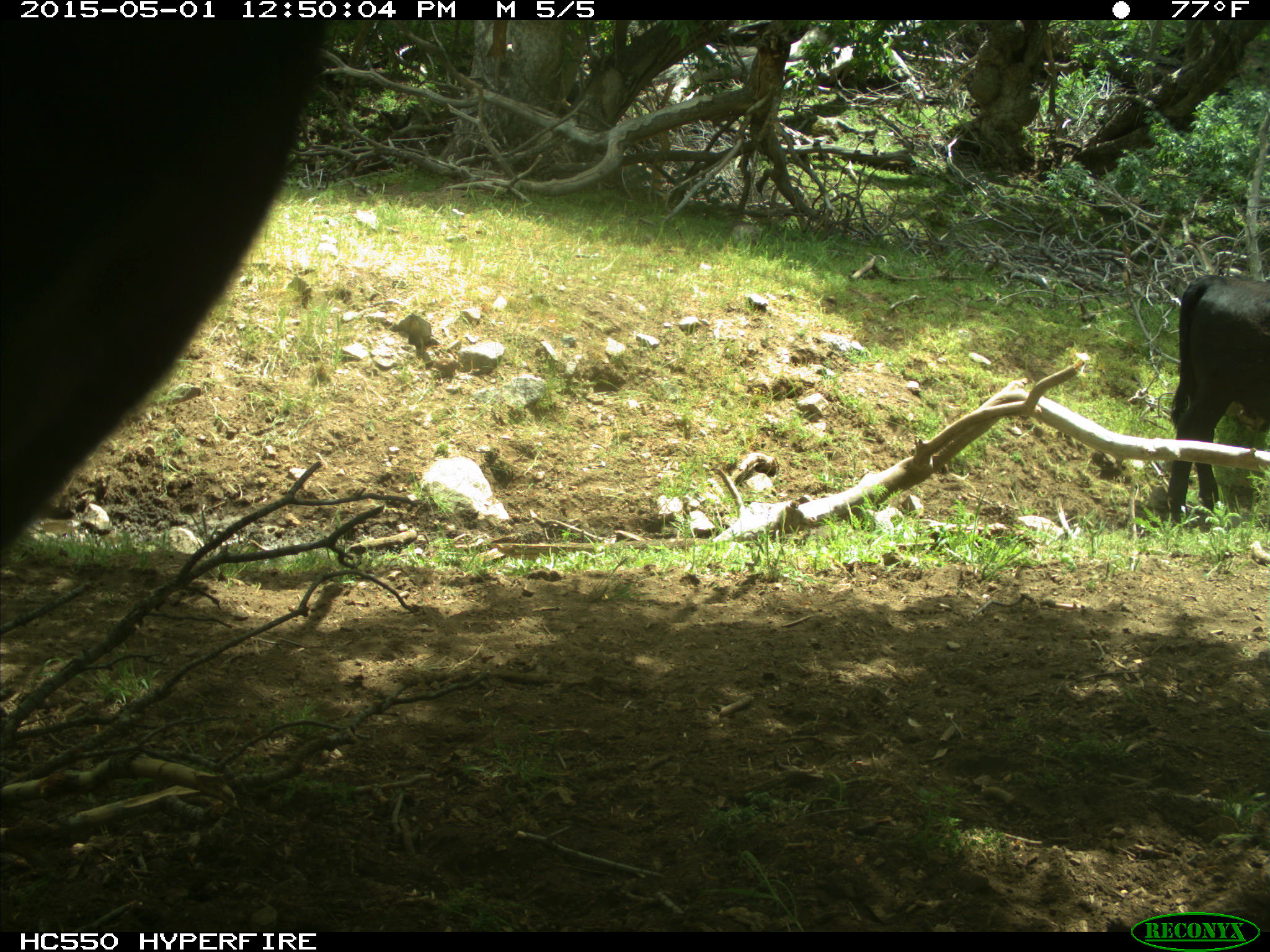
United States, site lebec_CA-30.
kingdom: Animalia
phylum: Chordata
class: Mammalia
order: Artiodactyla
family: Bovidae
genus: Bos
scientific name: Bos taurus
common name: domestic cow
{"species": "Bos taurus (domestic cow)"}